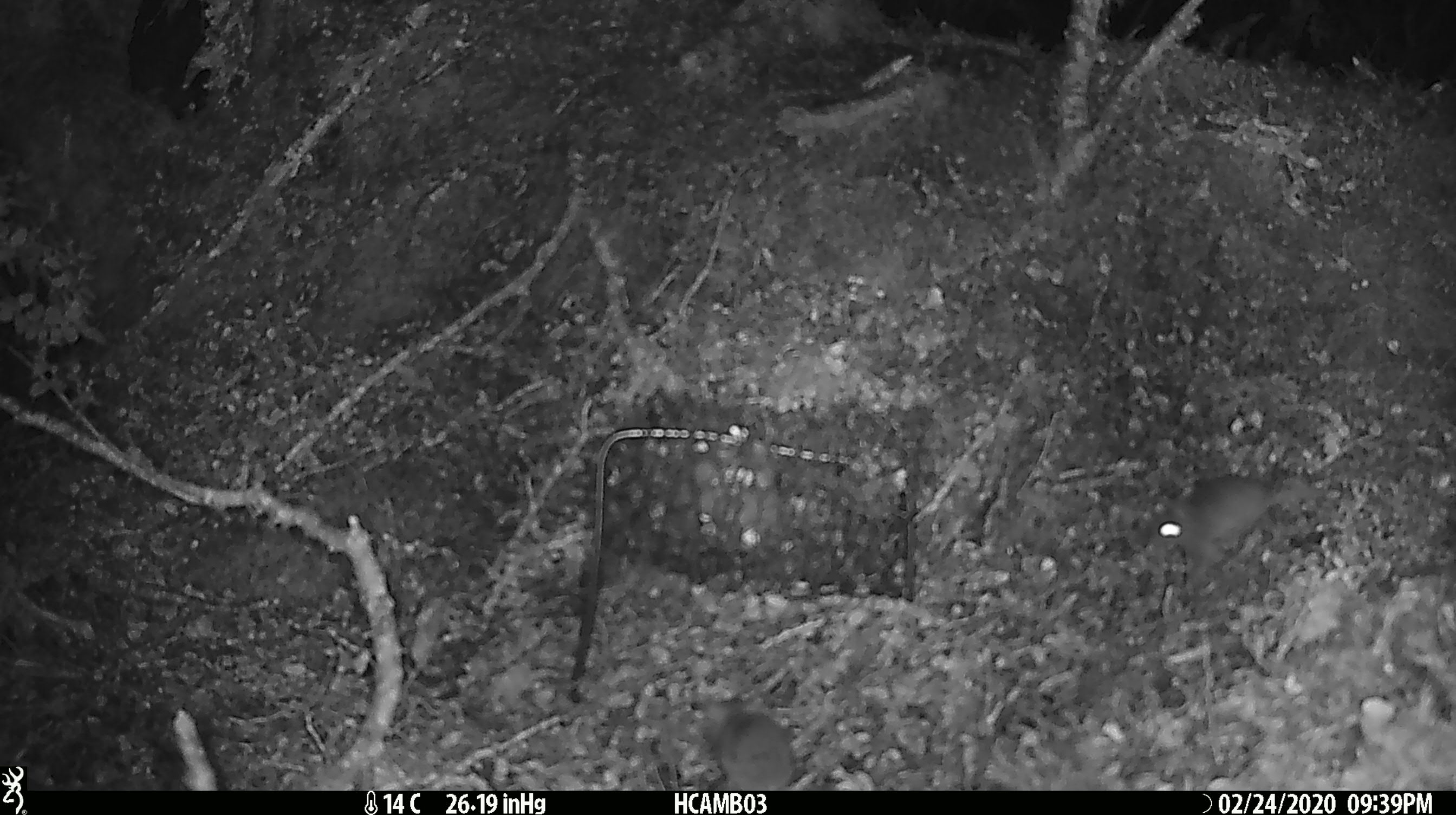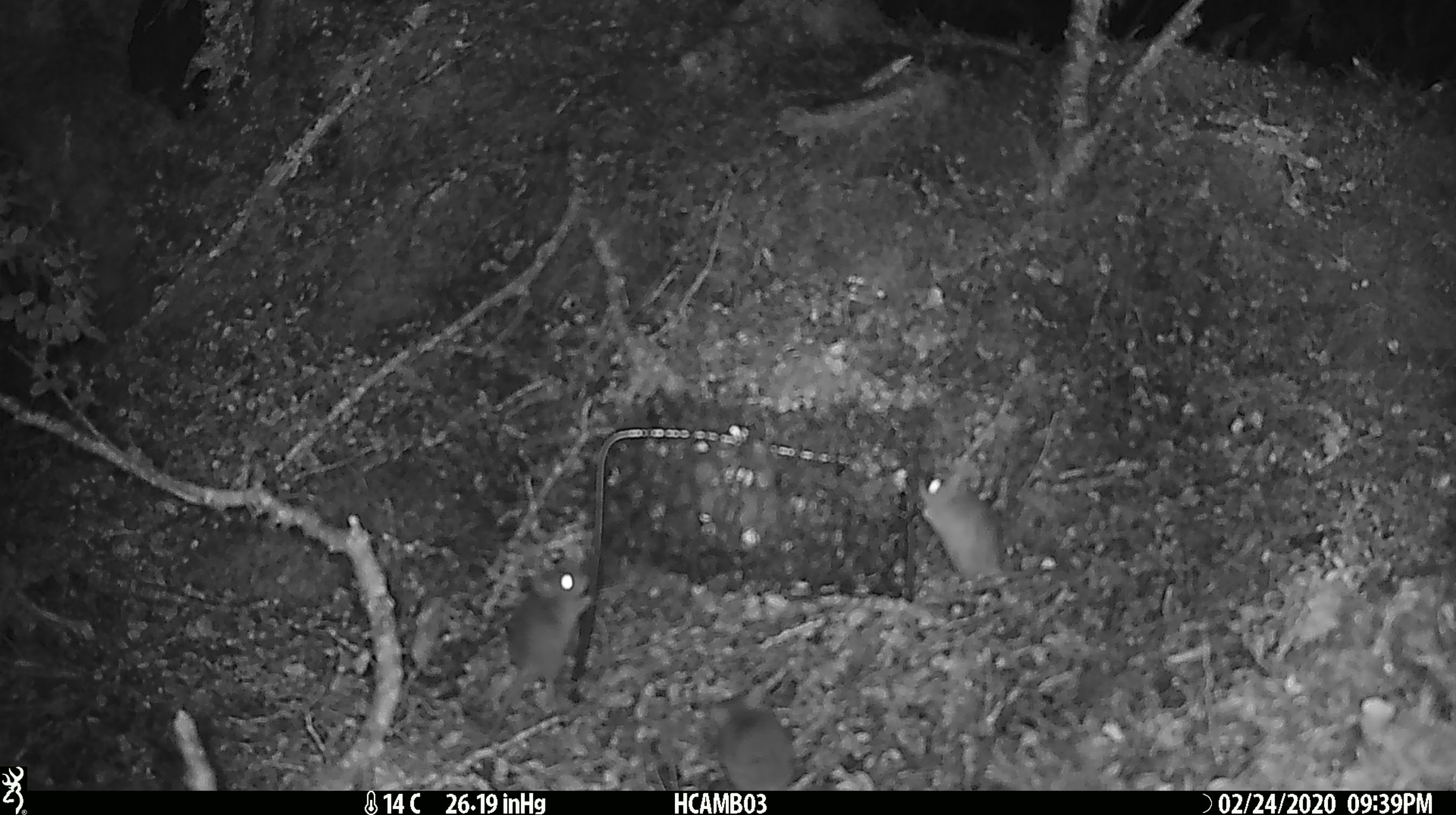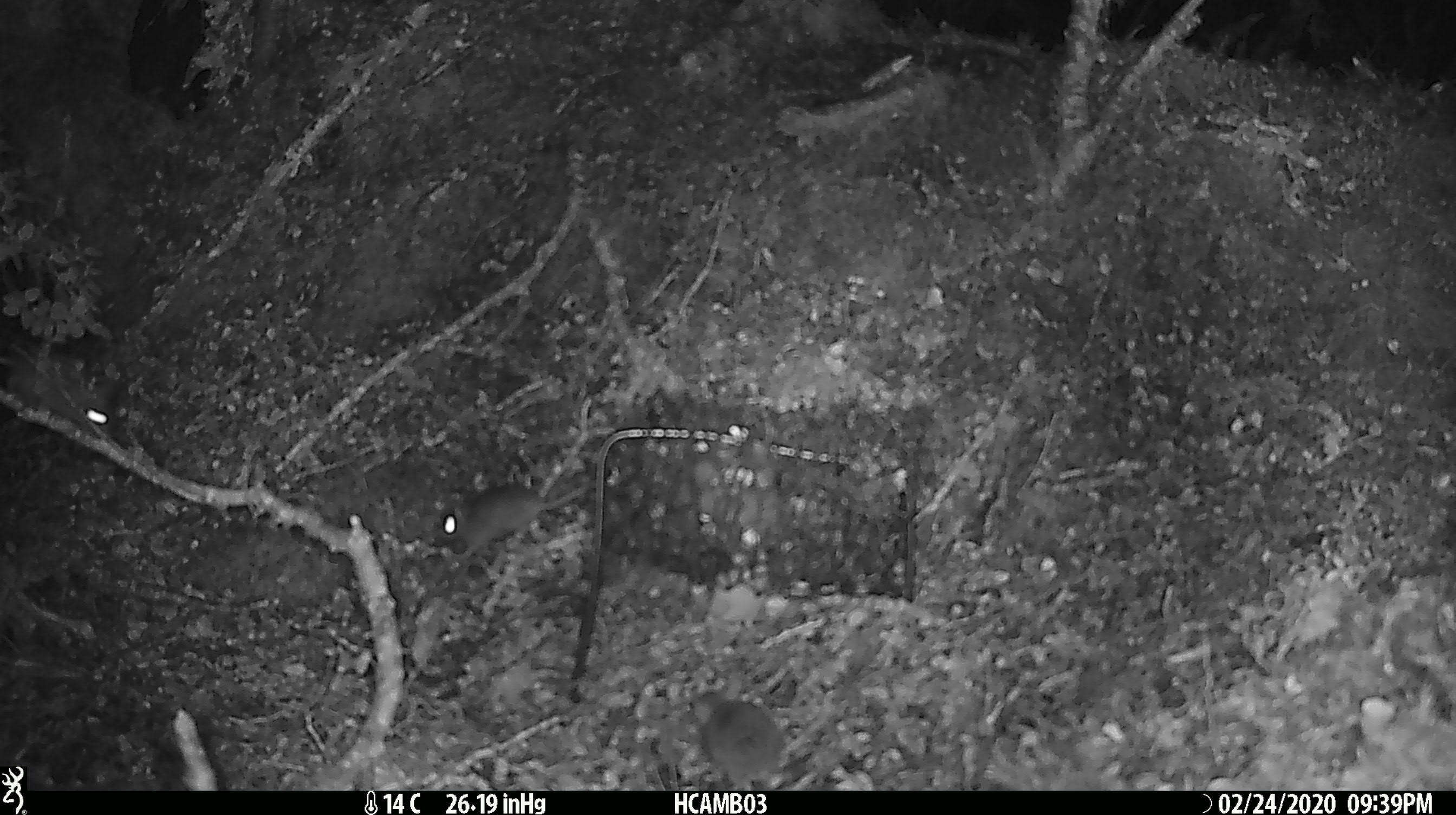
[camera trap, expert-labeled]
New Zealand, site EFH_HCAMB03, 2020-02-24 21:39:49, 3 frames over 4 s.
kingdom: Animalia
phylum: Chordata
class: Mammalia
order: Rodentia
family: Muridae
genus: Mus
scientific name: Mus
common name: mouse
Mouse (Mus).